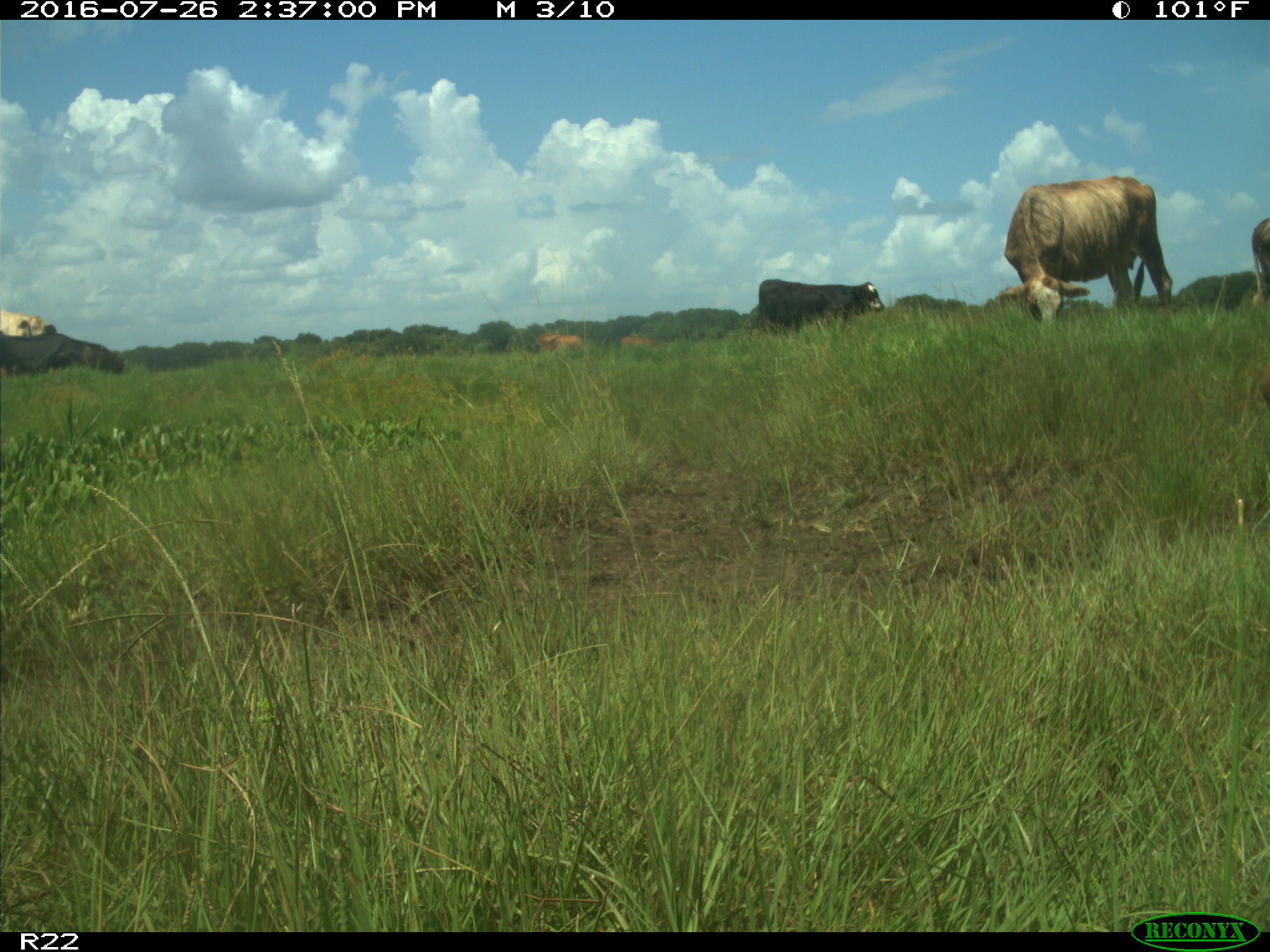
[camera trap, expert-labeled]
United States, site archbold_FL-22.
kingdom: Animalia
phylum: Chordata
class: Mammalia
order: Artiodactyla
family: Bovidae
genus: Bos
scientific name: Bos taurus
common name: domestic cow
Bos taurus (domestic cow).